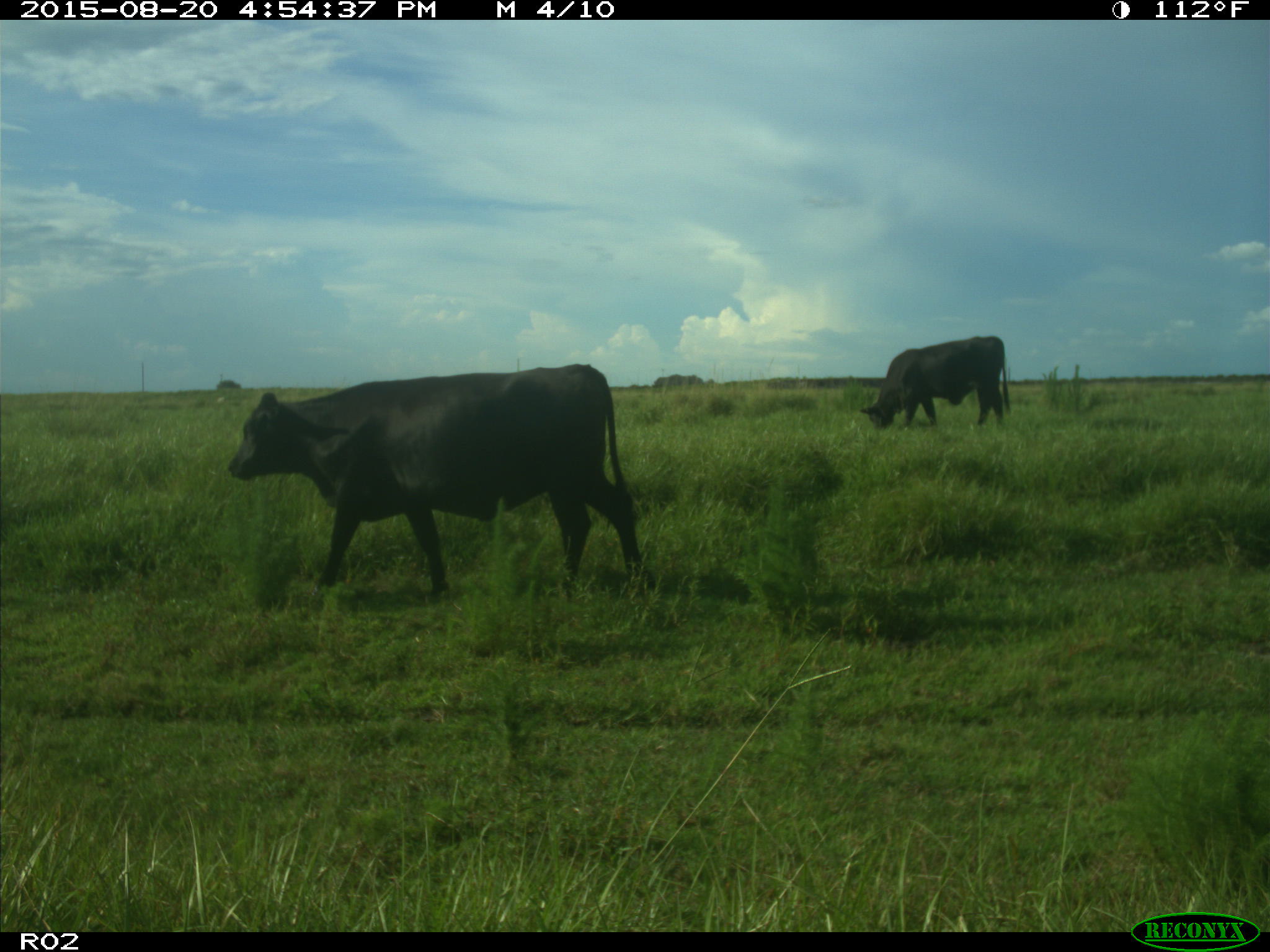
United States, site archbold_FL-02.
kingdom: Animalia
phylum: Chordata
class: Mammalia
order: Artiodactyla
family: Bovidae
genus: Bos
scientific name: Bos taurus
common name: domestic cow